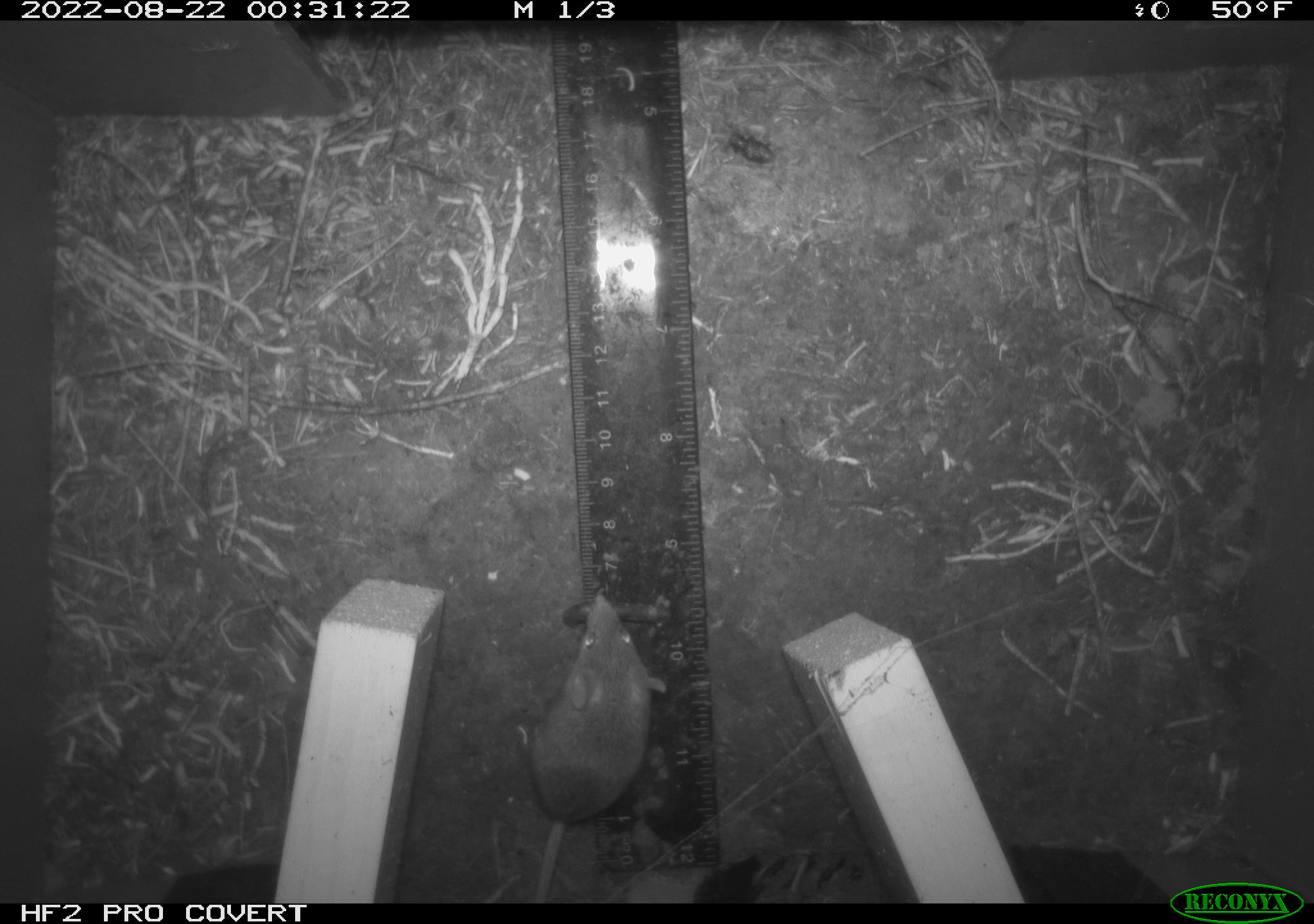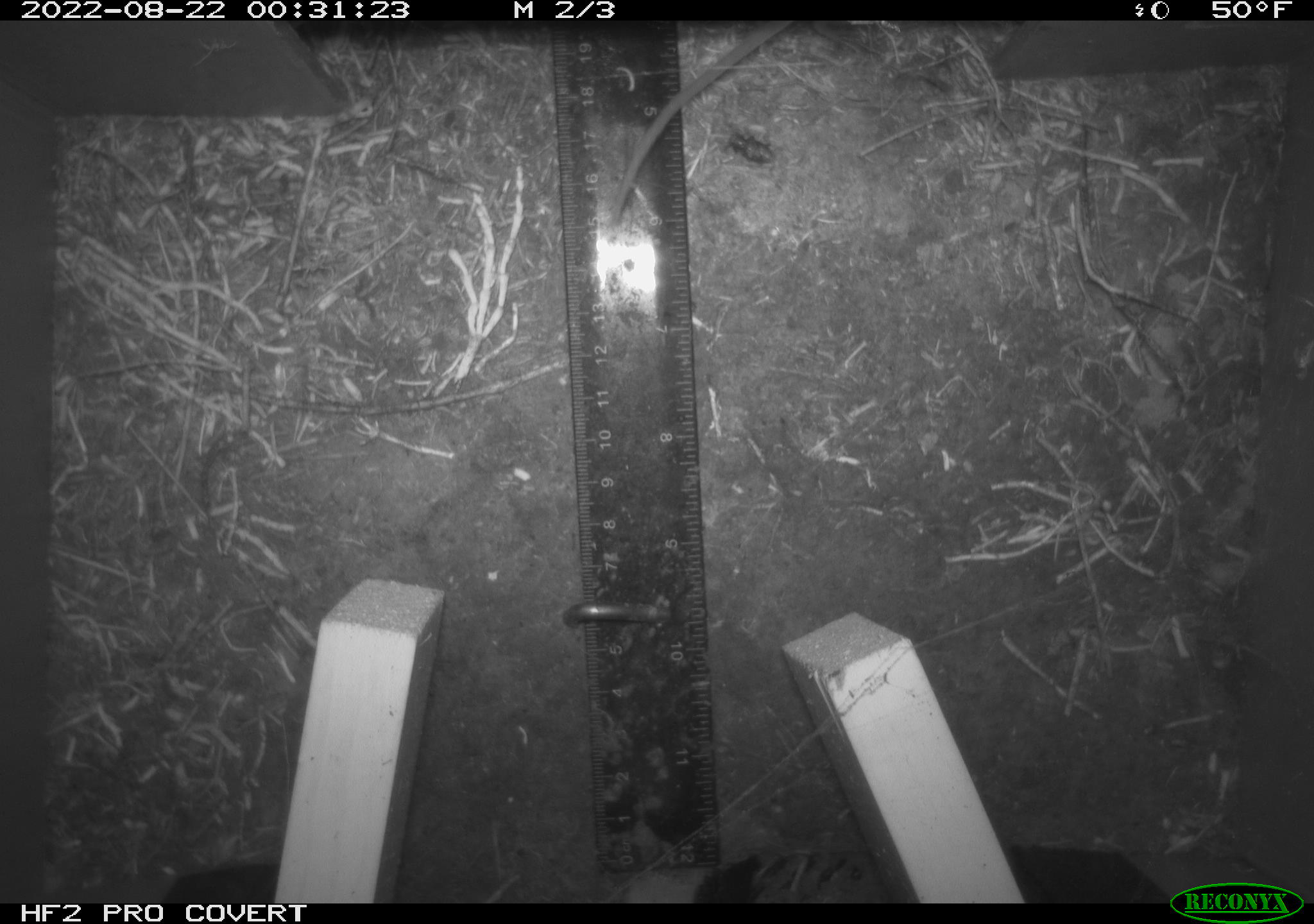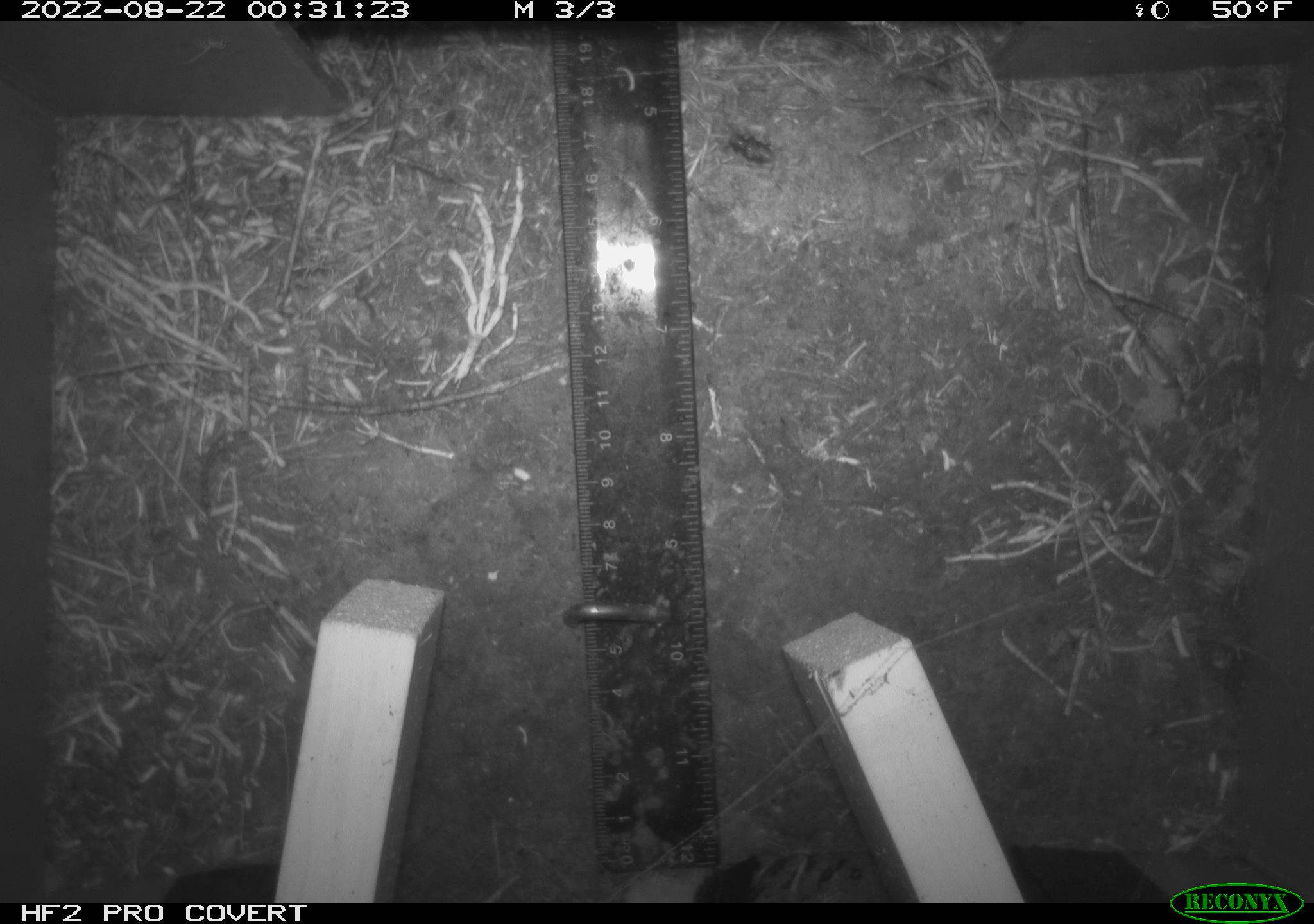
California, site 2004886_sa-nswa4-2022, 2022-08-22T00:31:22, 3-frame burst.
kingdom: Animalia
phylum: Chordata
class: Mammalia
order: Rodentia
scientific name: Rodentia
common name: rodent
Rodent (Rodentia).